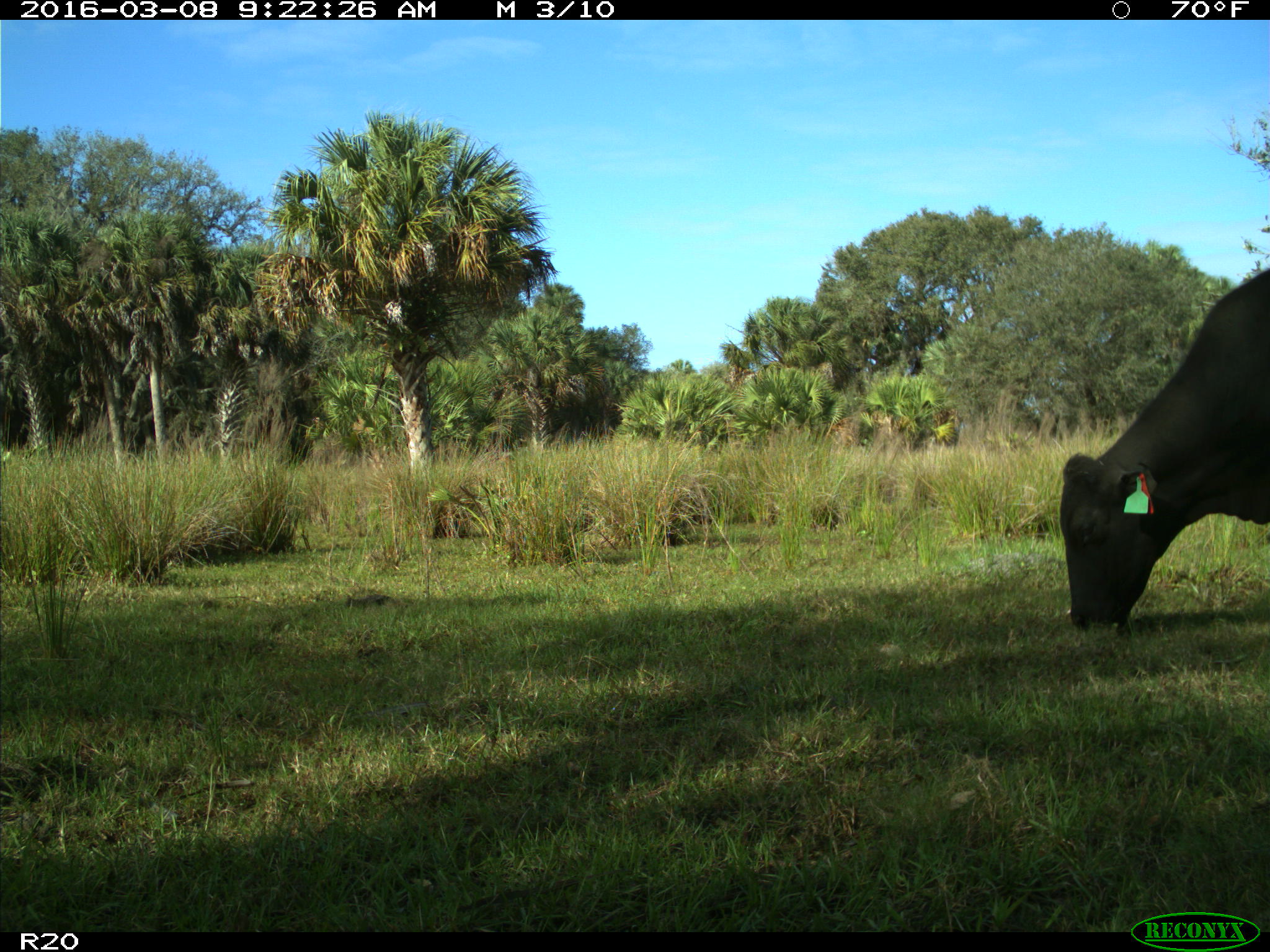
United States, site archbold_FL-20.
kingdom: Animalia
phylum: Chordata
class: Mammalia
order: Artiodactyla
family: Bovidae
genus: Bos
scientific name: Bos taurus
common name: domestic cow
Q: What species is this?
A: Bos taurus (domestic cow).